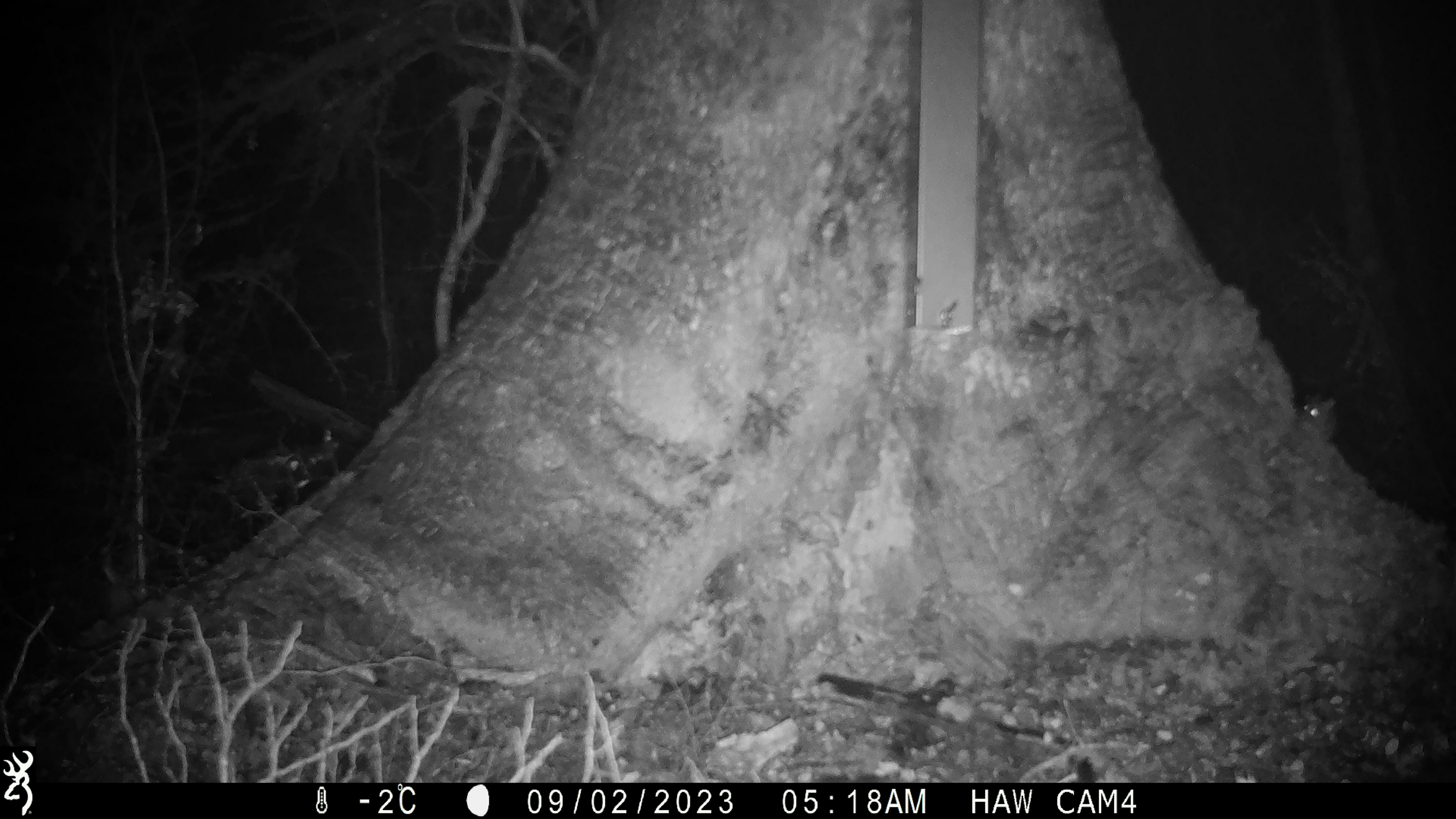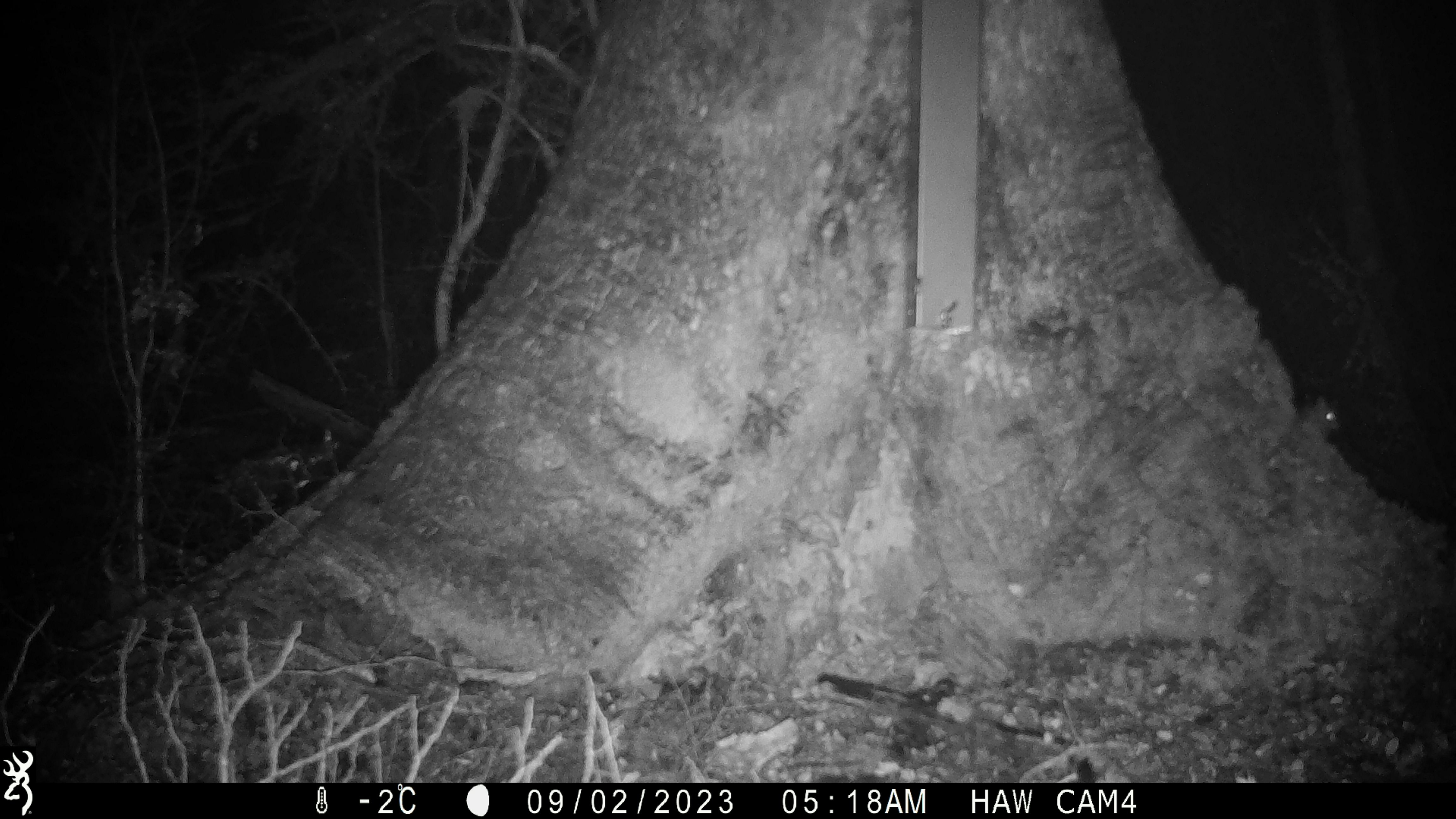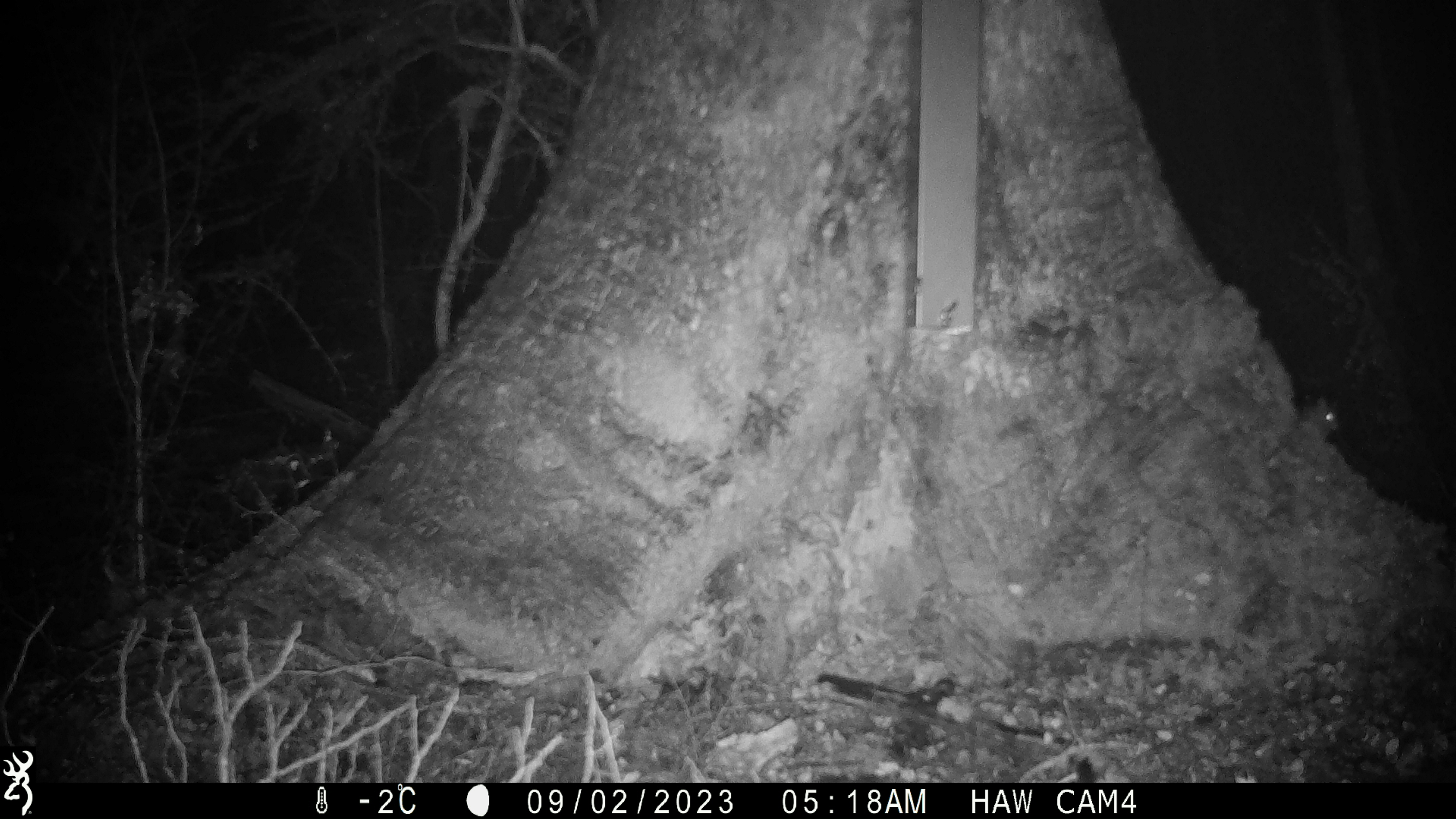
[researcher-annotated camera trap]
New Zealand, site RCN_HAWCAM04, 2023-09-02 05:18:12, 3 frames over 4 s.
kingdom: Animalia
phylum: Chordata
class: Mammalia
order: Rodentia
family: Muridae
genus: Mus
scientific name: Mus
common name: mouse